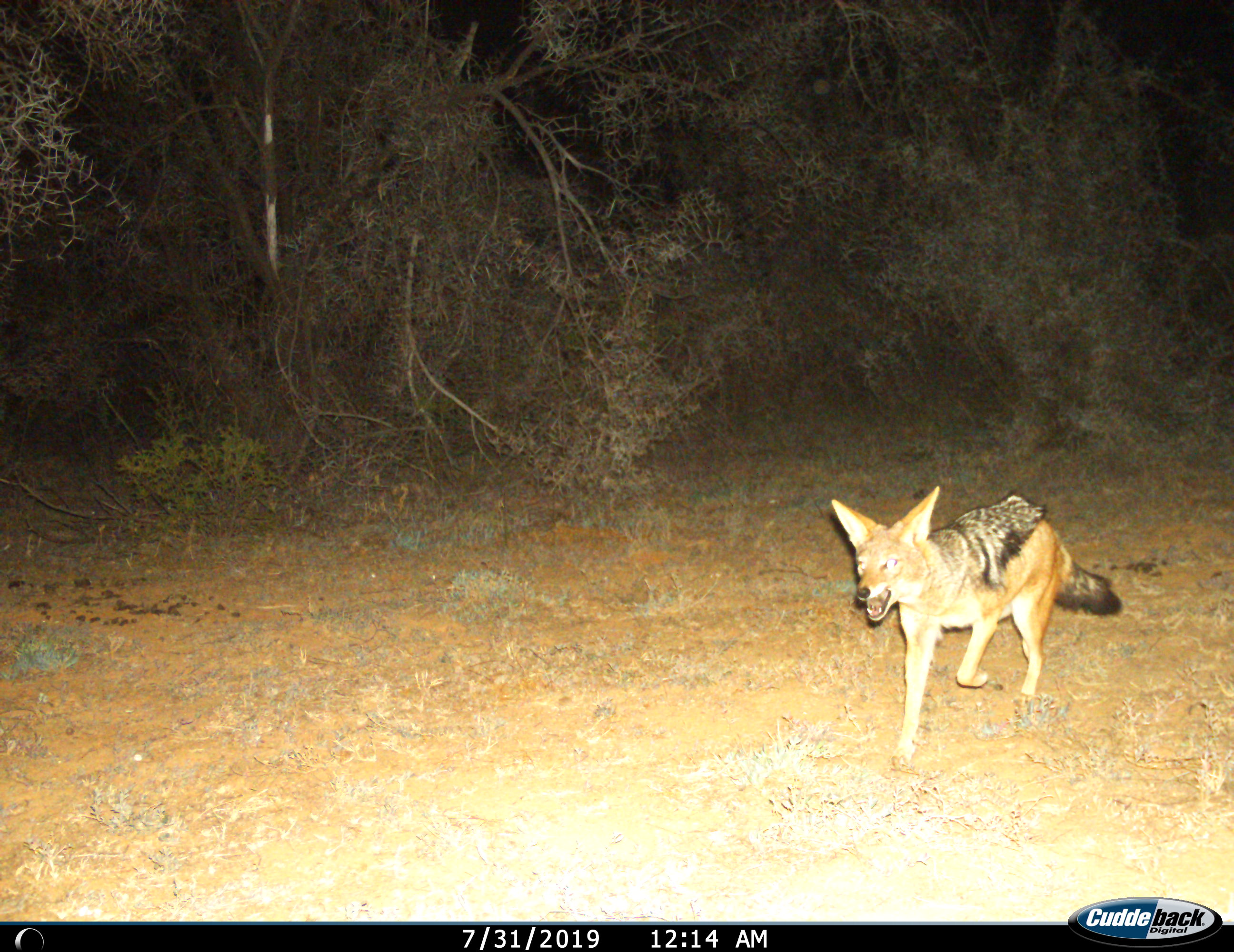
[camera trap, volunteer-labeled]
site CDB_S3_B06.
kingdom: Animalia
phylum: Chordata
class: Mammalia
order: Carnivora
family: Canidae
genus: Lupulella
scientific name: Lupulella mesomelas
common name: black-backed jackal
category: jackalblackbacked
Jackalblackbacked (black-backed jackal) (Lupulella mesomelas), count 1. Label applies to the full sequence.